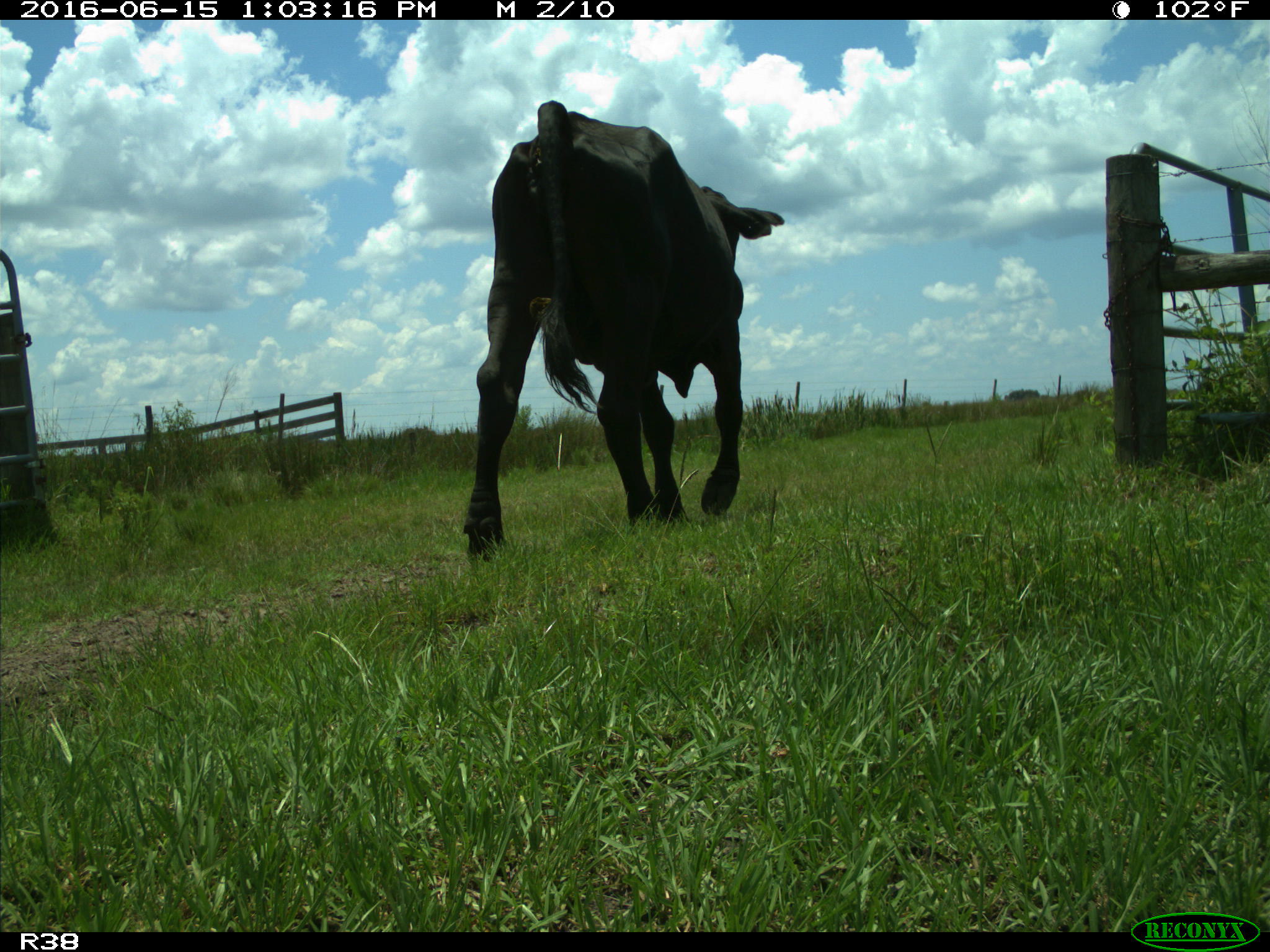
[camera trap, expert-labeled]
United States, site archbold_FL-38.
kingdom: Animalia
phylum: Chordata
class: Mammalia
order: Artiodactyla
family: Bovidae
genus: Bos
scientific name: Bos taurus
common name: domestic cow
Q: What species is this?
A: Bos taurus (domestic cow).